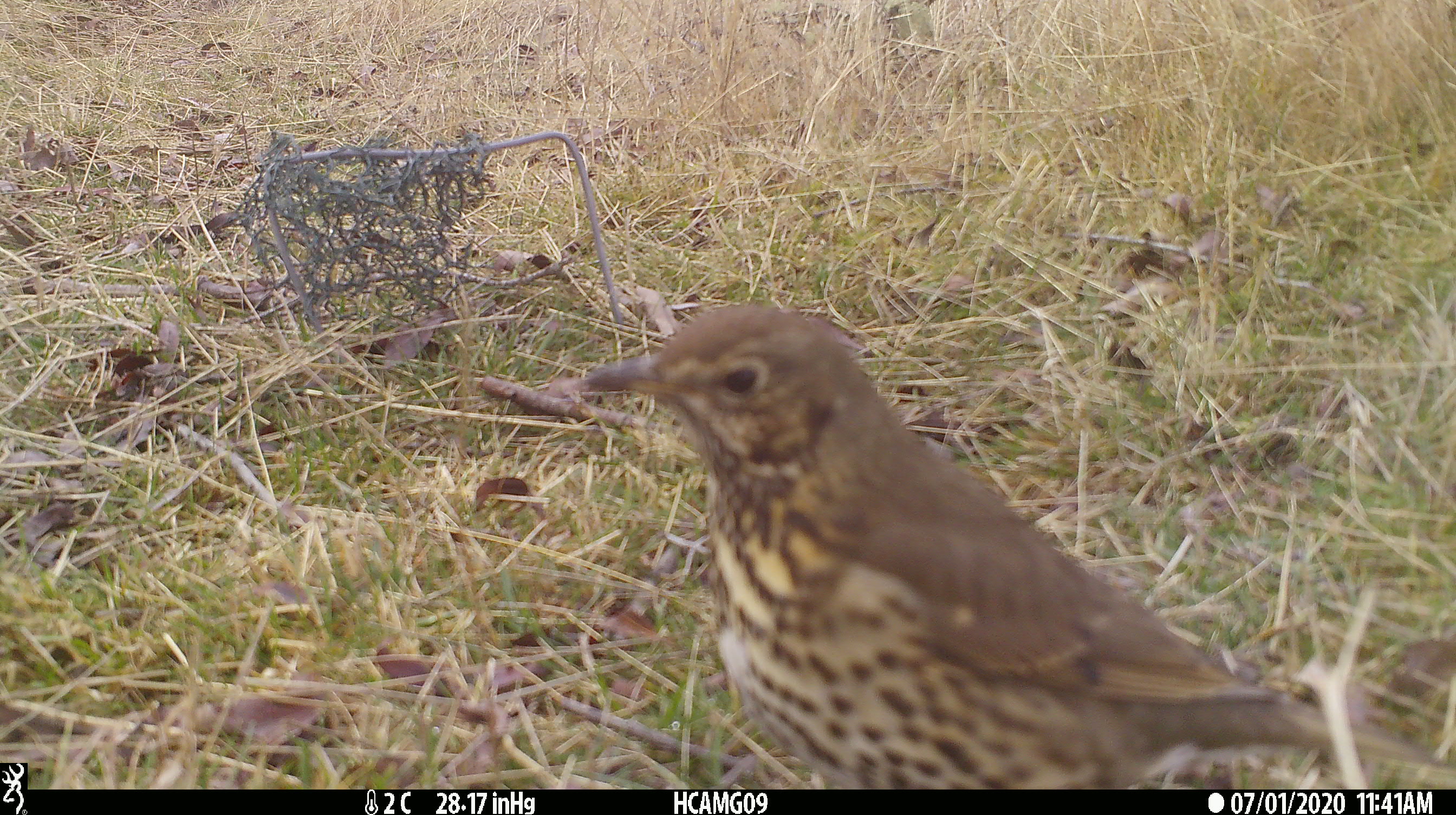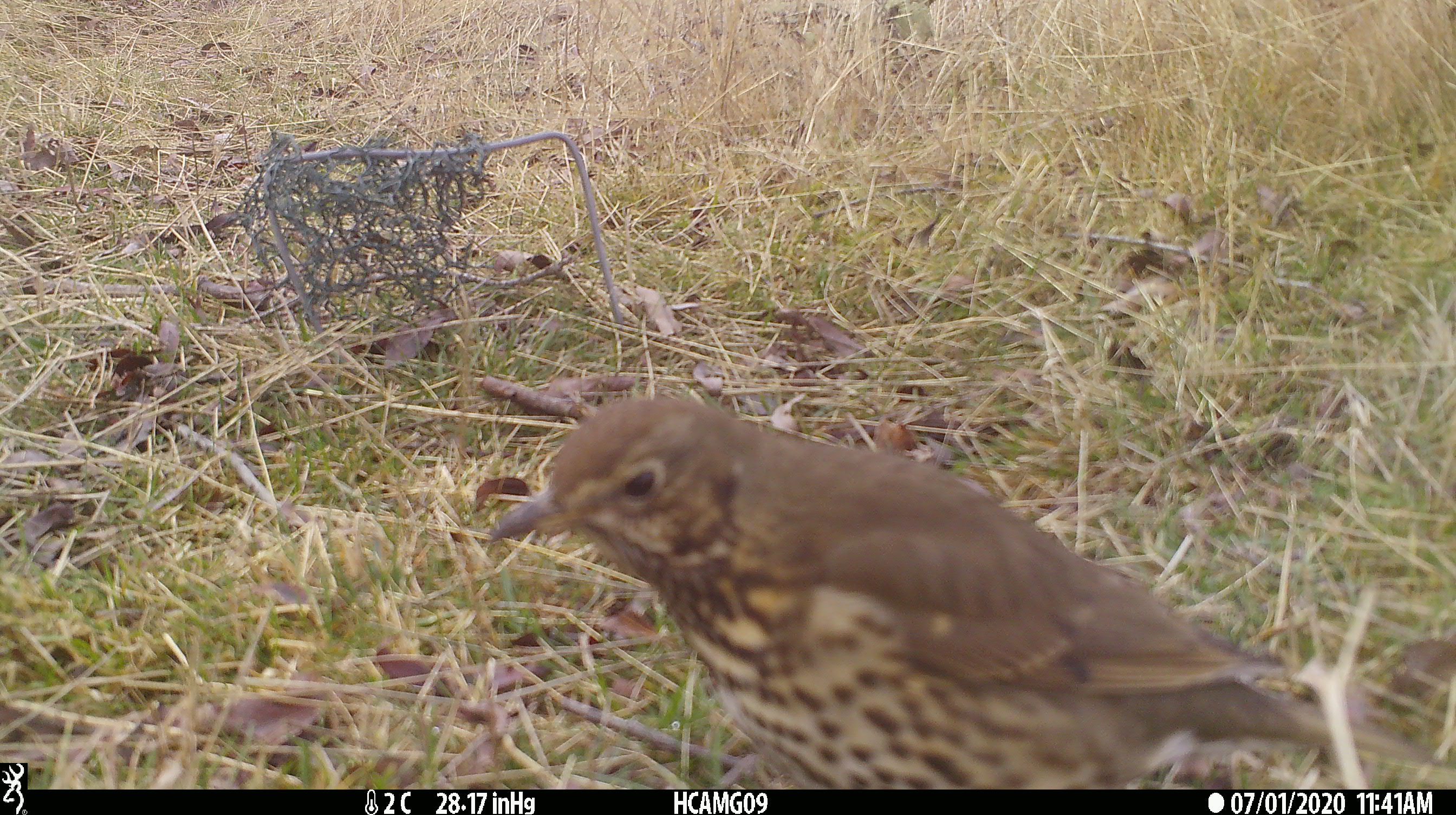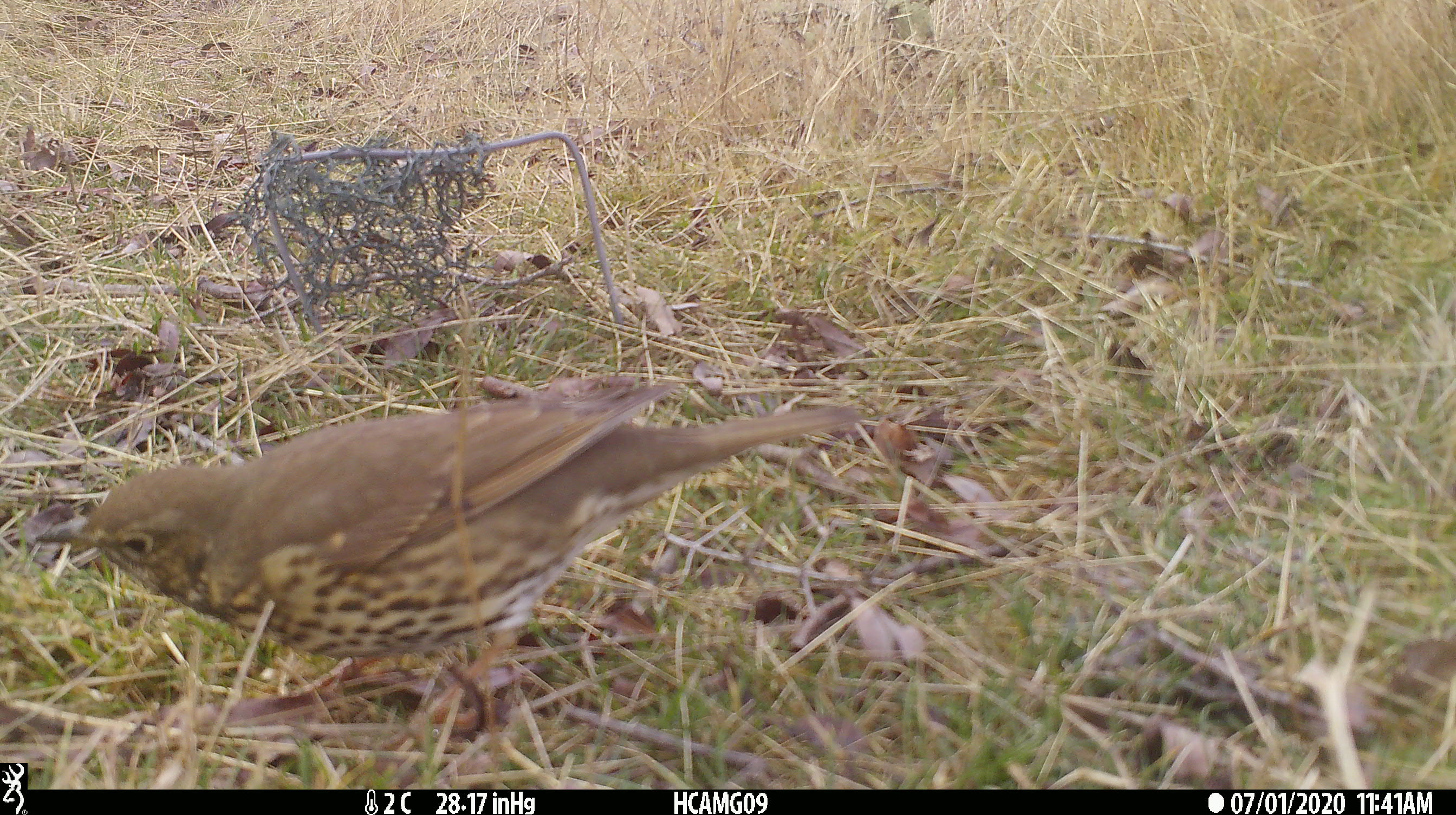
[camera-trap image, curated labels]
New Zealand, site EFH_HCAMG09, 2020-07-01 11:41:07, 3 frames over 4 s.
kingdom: Animalia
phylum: Chordata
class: Aves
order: Passeriformes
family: Turdidae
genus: Turdus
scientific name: Turdus philomelos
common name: song thrush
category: thrush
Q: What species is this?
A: Thrush (song thrush) (Turdus philomelos).